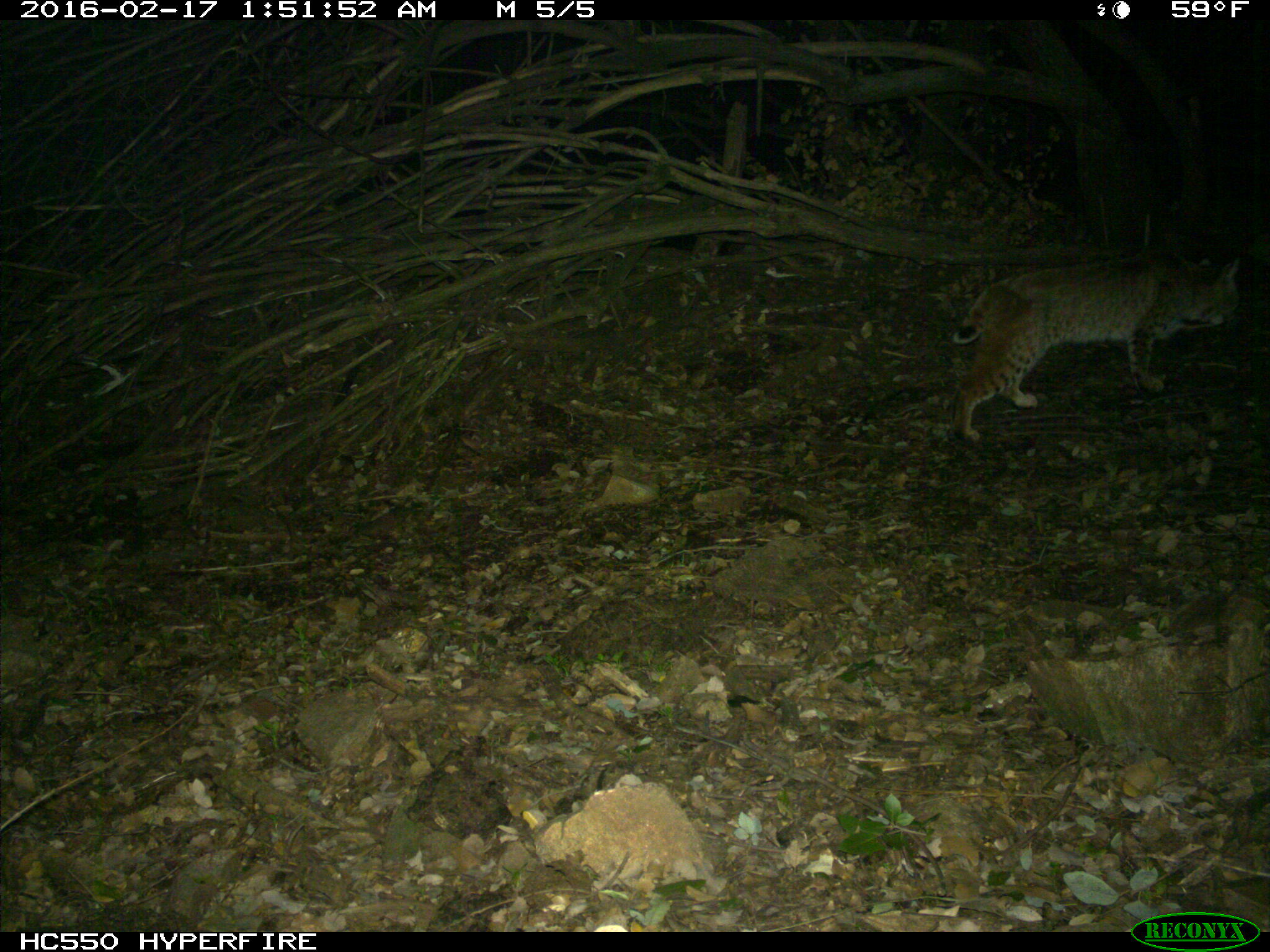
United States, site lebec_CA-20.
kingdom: Animalia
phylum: Chordata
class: Mammalia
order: Carnivora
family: Felidae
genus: Lynx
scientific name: Lynx rufus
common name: bobcat